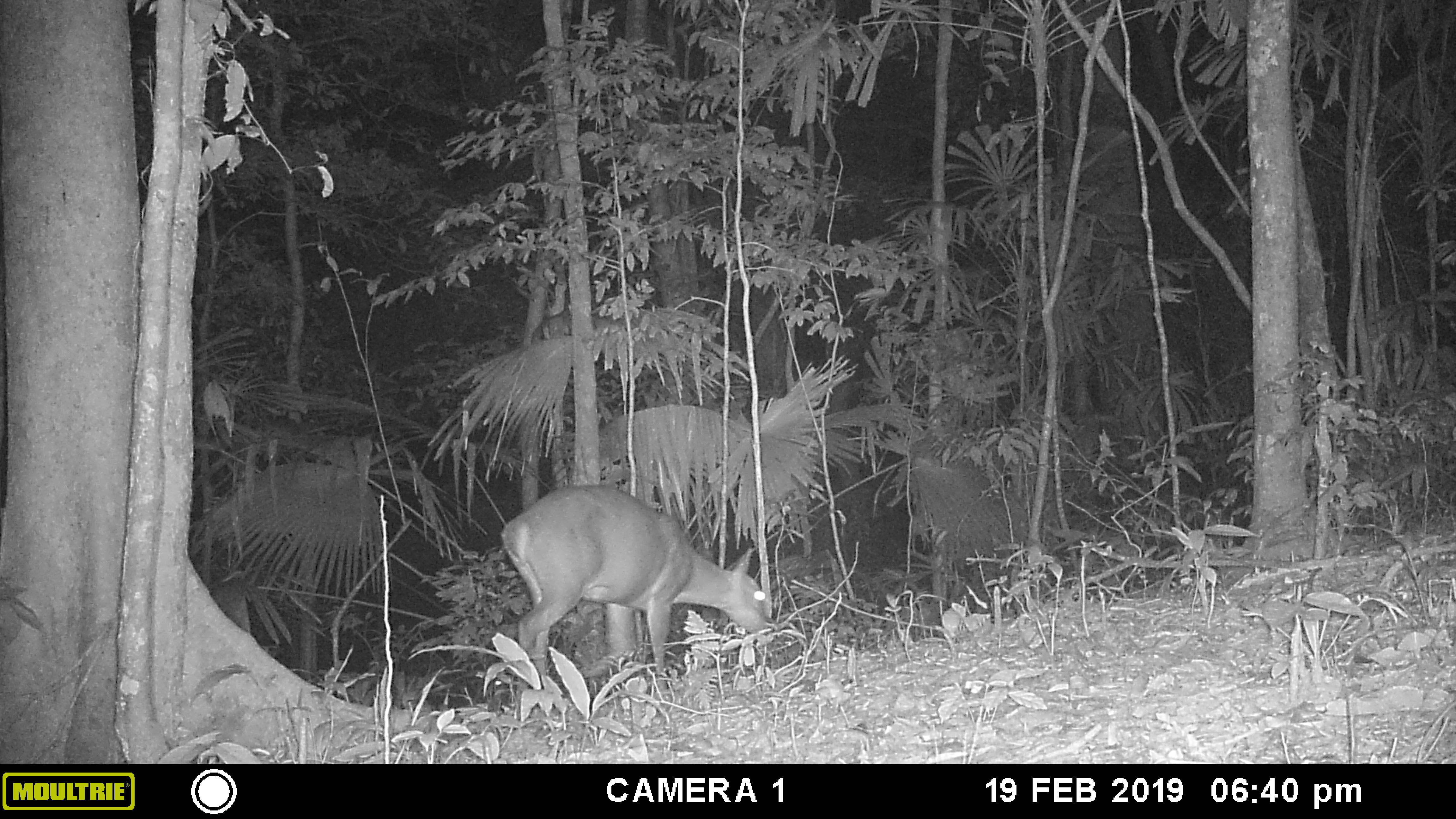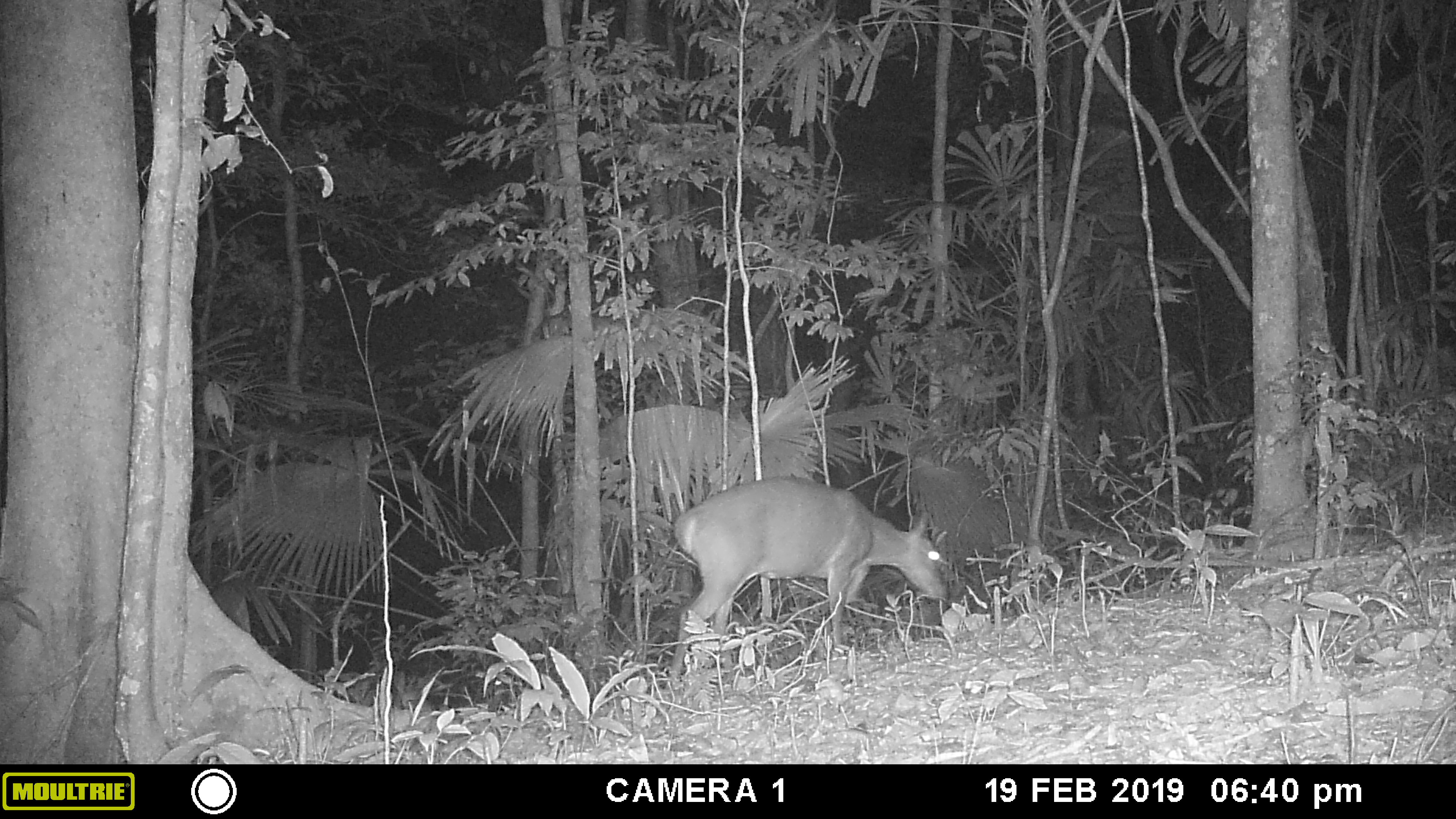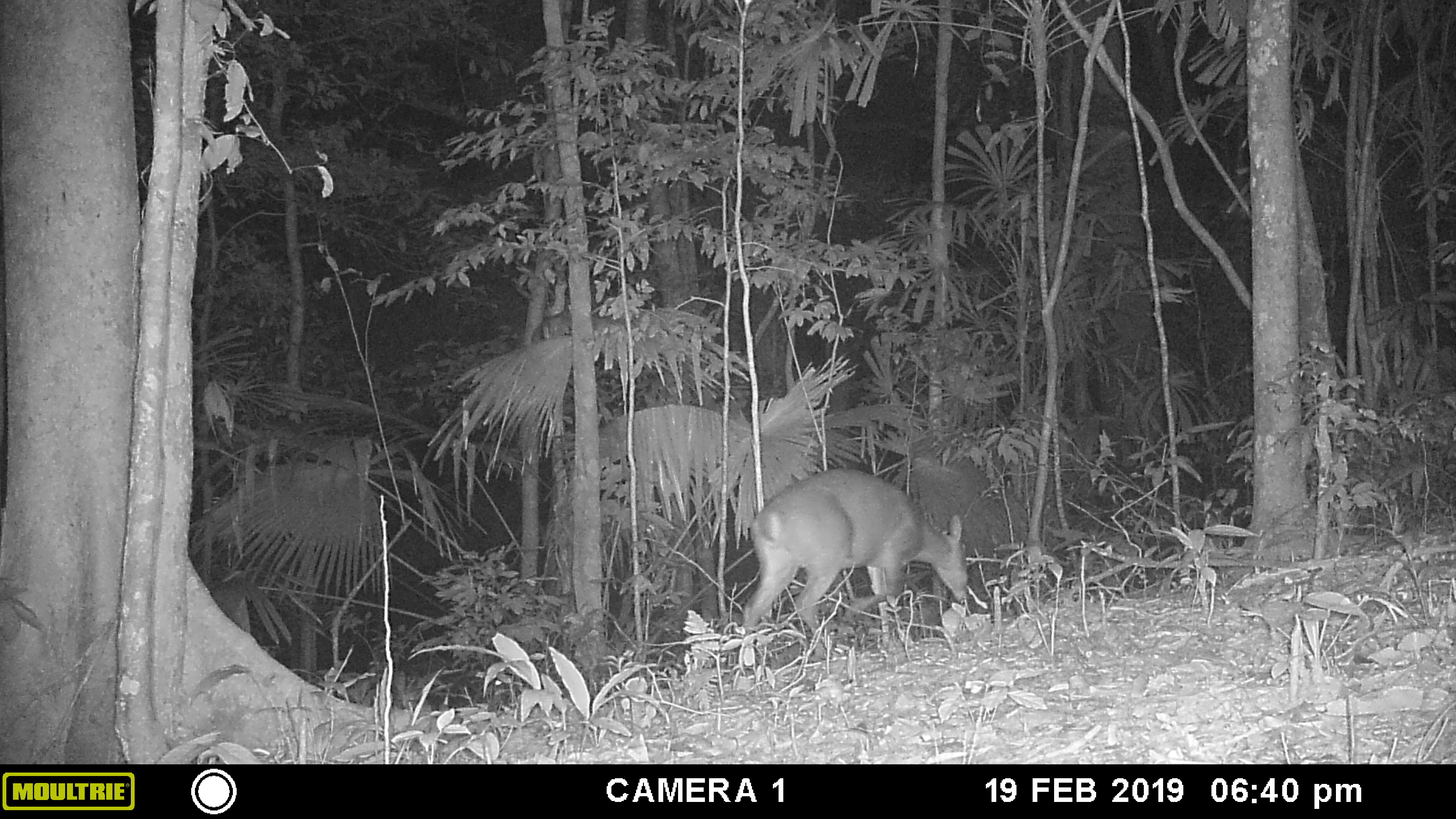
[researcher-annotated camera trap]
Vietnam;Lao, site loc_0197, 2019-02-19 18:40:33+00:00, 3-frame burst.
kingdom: Animalia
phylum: Chordata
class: Mammalia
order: Artiodactyla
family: Cervidae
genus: Muntiacus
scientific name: Muntiacus vuquangensis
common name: large-antlered muntjac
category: large antlered muntjac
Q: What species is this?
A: Large antlered muntjac (large-antlered muntjac) (Muntiacus vuquangensis).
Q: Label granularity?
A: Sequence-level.